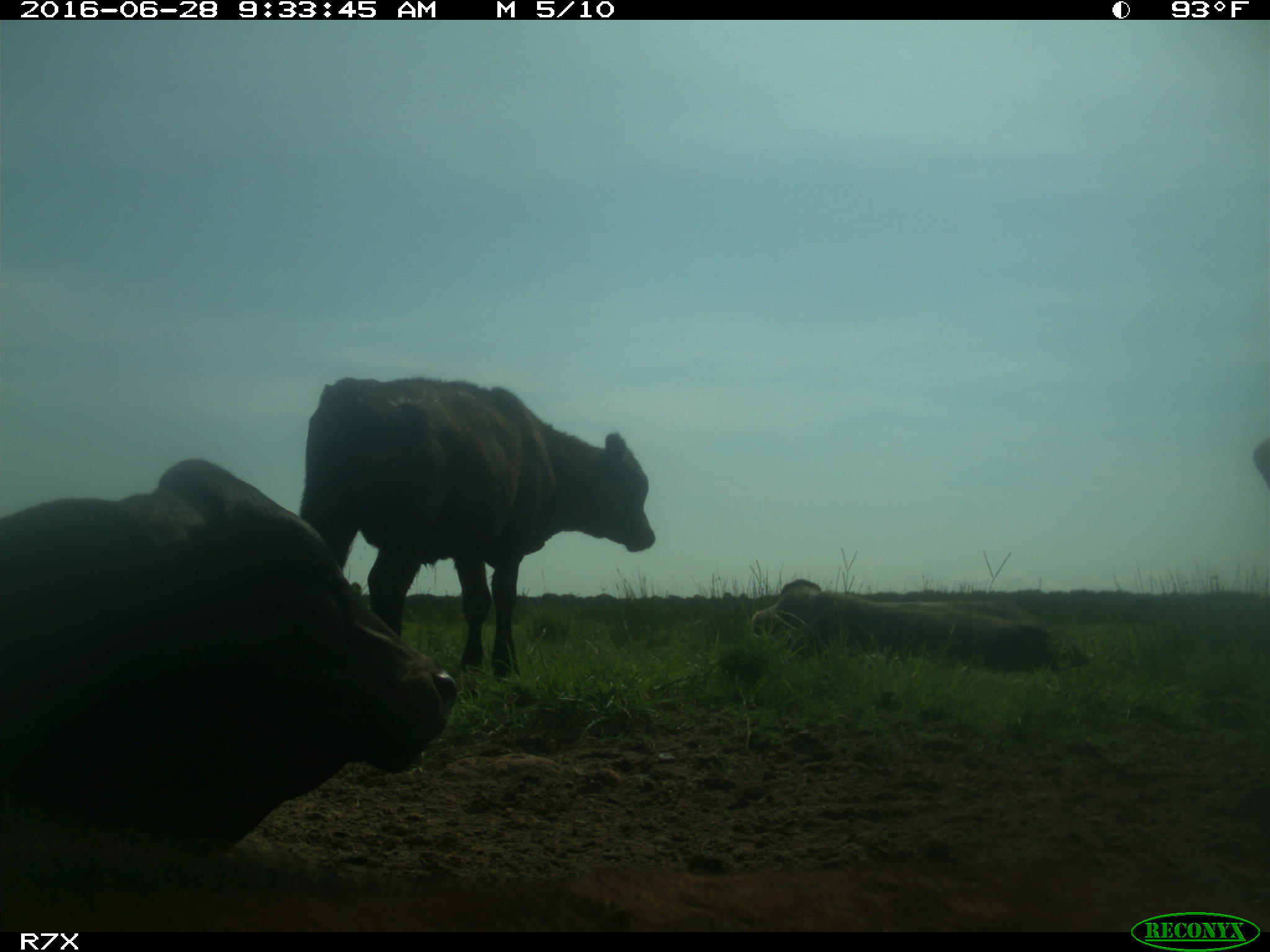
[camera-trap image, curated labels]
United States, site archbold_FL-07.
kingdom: Animalia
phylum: Chordata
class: Mammalia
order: Artiodactyla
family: Bovidae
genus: Bos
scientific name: Bos taurus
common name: domestic cow